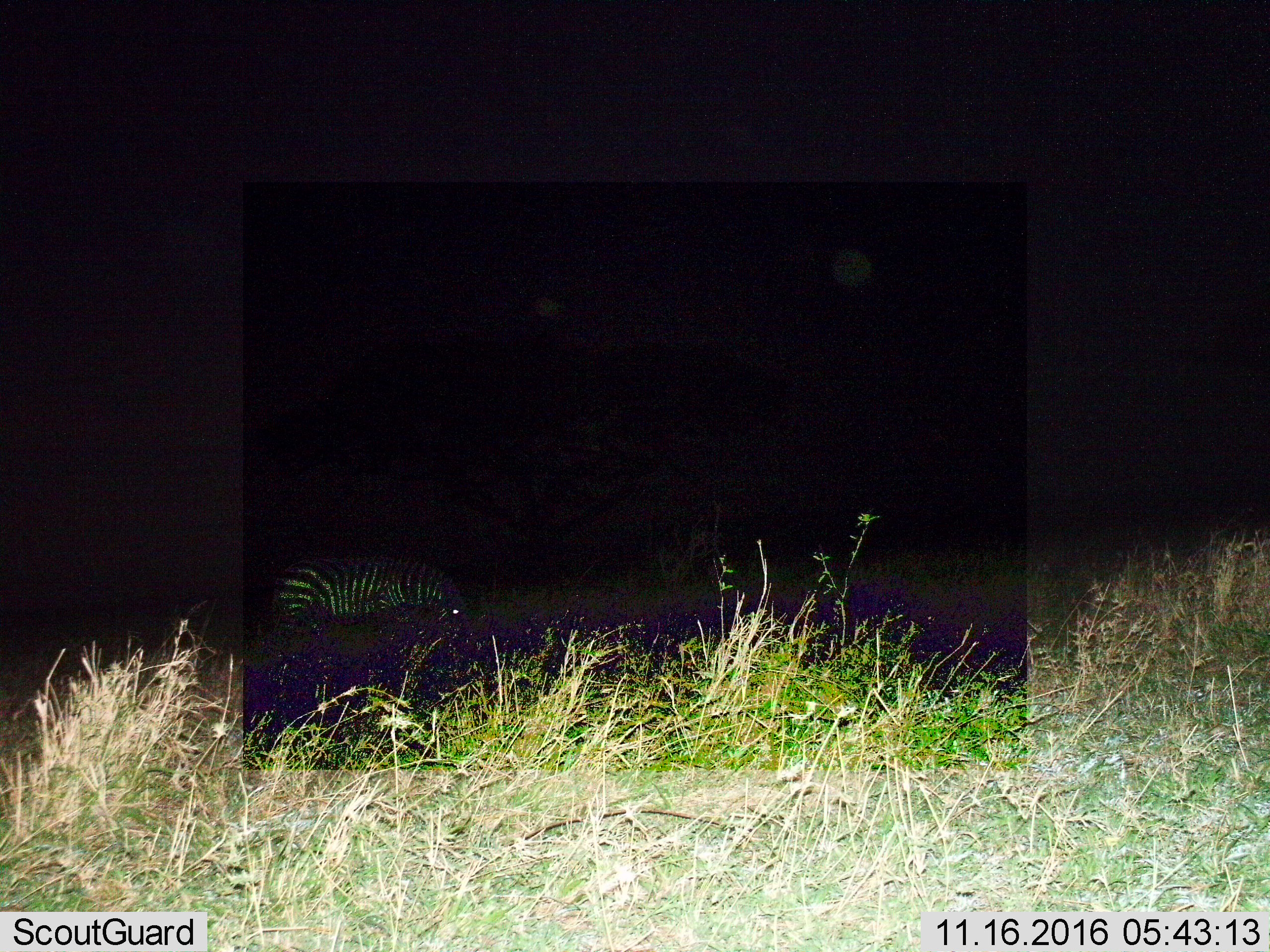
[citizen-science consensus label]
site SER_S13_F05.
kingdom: Animalia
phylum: Chordata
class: Mammalia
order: Perissodactyla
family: Equidae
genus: Equus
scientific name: Equus quagga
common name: plains zebra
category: zebraplains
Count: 1.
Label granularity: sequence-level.